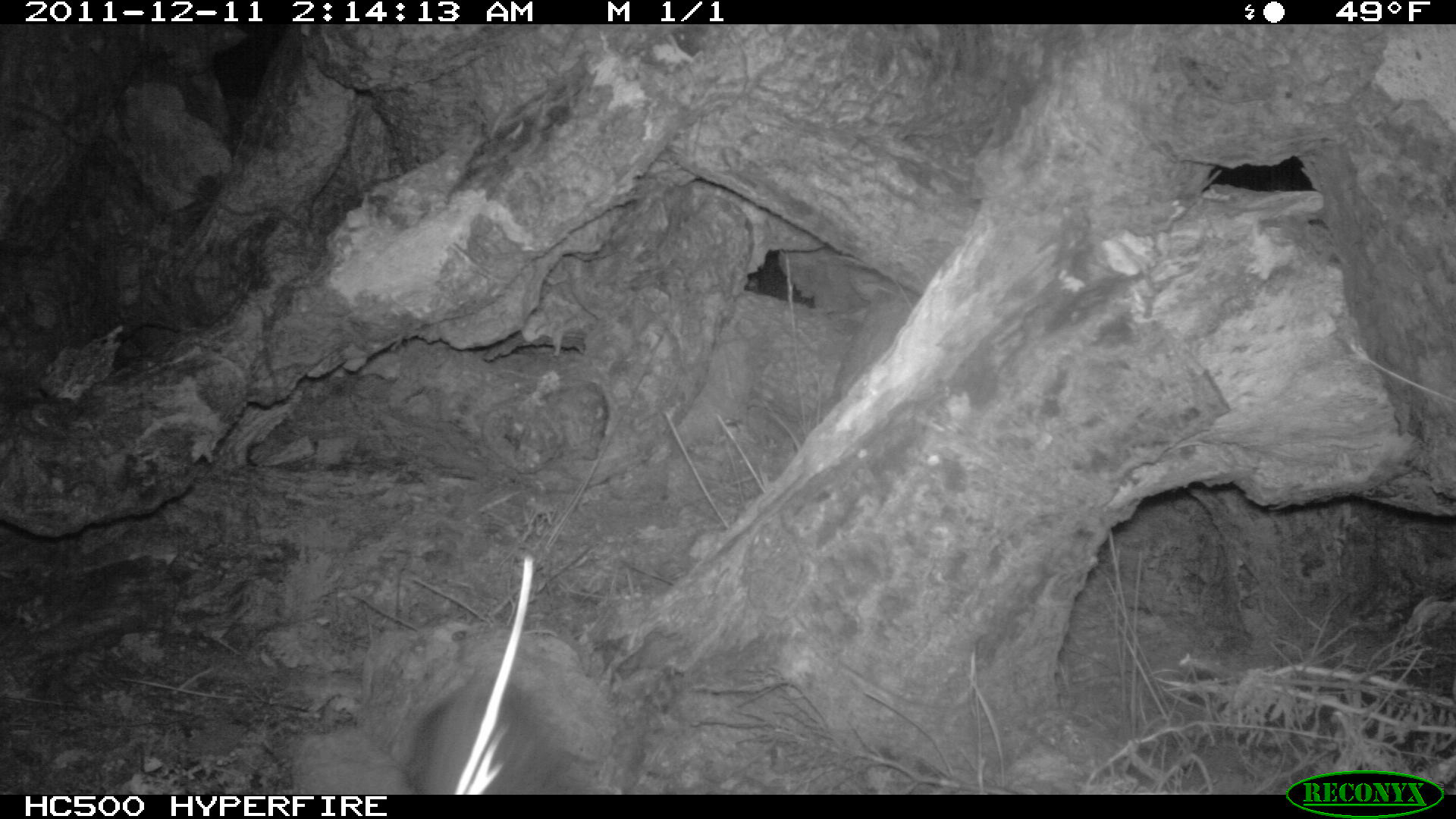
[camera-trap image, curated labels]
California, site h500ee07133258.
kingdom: Animalia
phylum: Chordata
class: Mammalia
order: Carnivora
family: Canidae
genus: Urocyon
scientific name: Urocyon littoralis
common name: island fox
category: fox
Fox (island fox) (Urocyon littoralis).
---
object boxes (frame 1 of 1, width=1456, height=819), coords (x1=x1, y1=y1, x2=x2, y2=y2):
fox: (x1=405, y1=679, x2=570, y2=795)